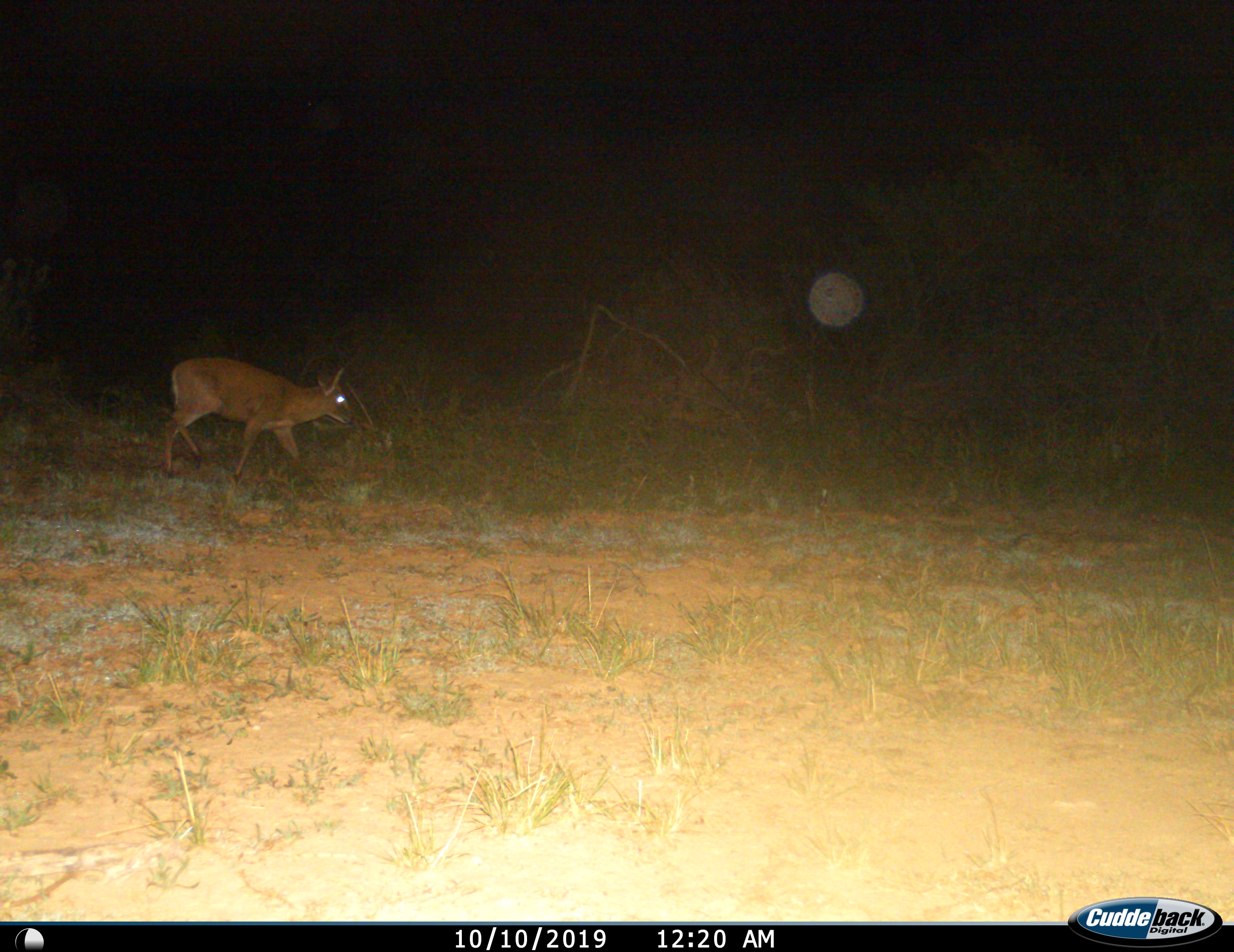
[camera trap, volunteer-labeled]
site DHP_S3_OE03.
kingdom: Animalia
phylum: Chordata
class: Mammalia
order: Artiodactyla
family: Bovidae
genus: Sylvicapra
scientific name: Sylvicapra grimmia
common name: common duiker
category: duikercommongrey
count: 1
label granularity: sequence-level